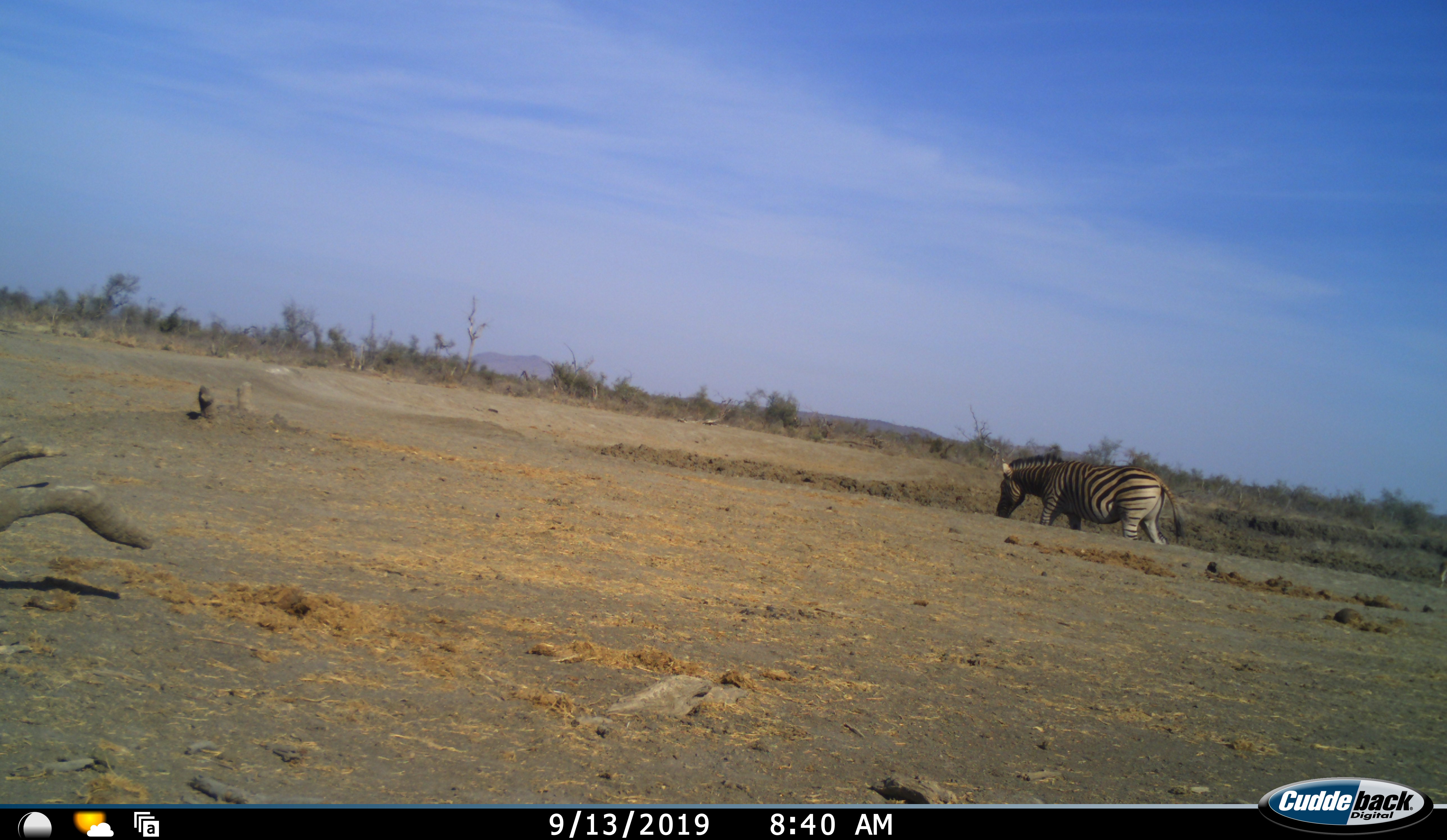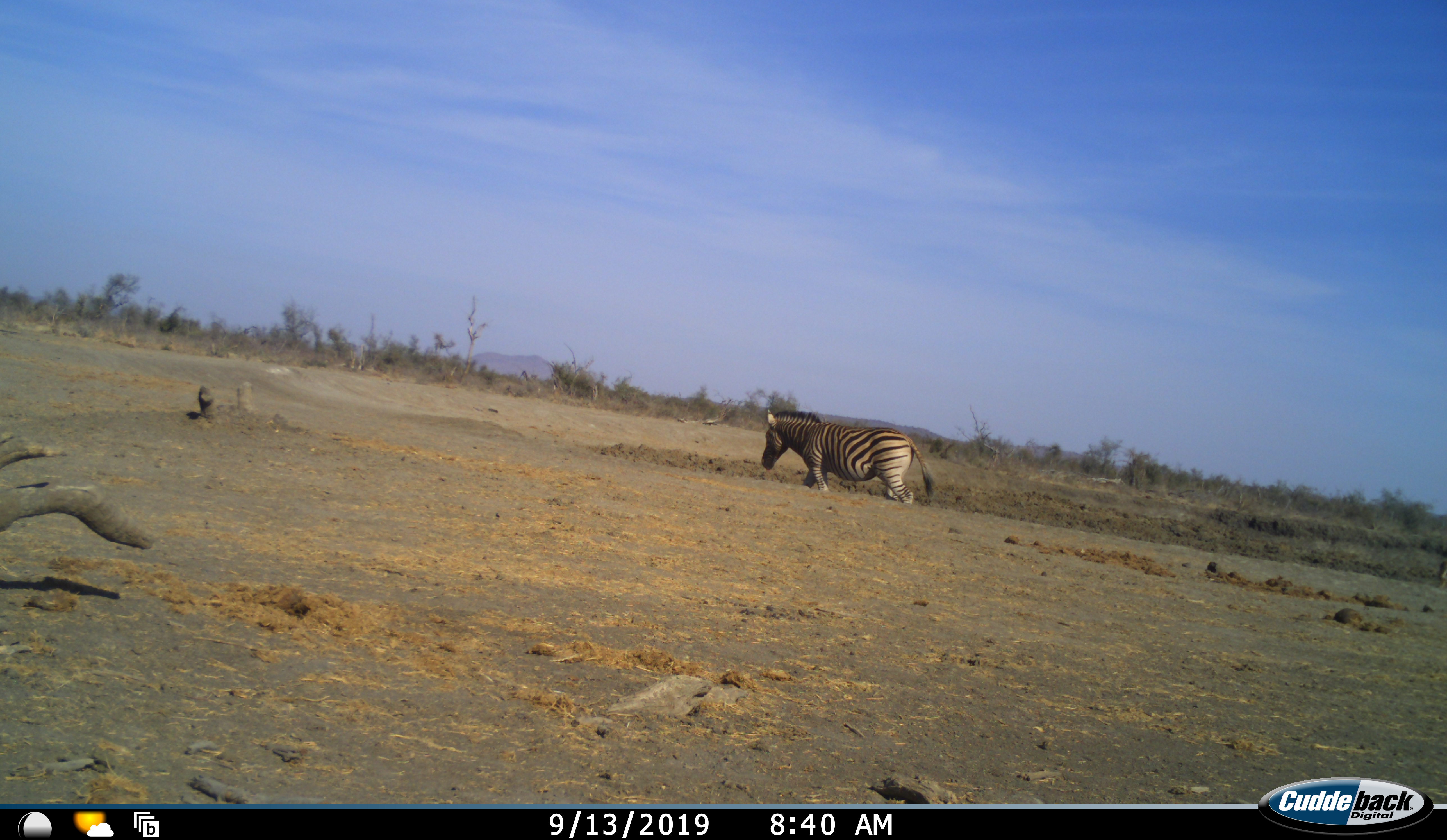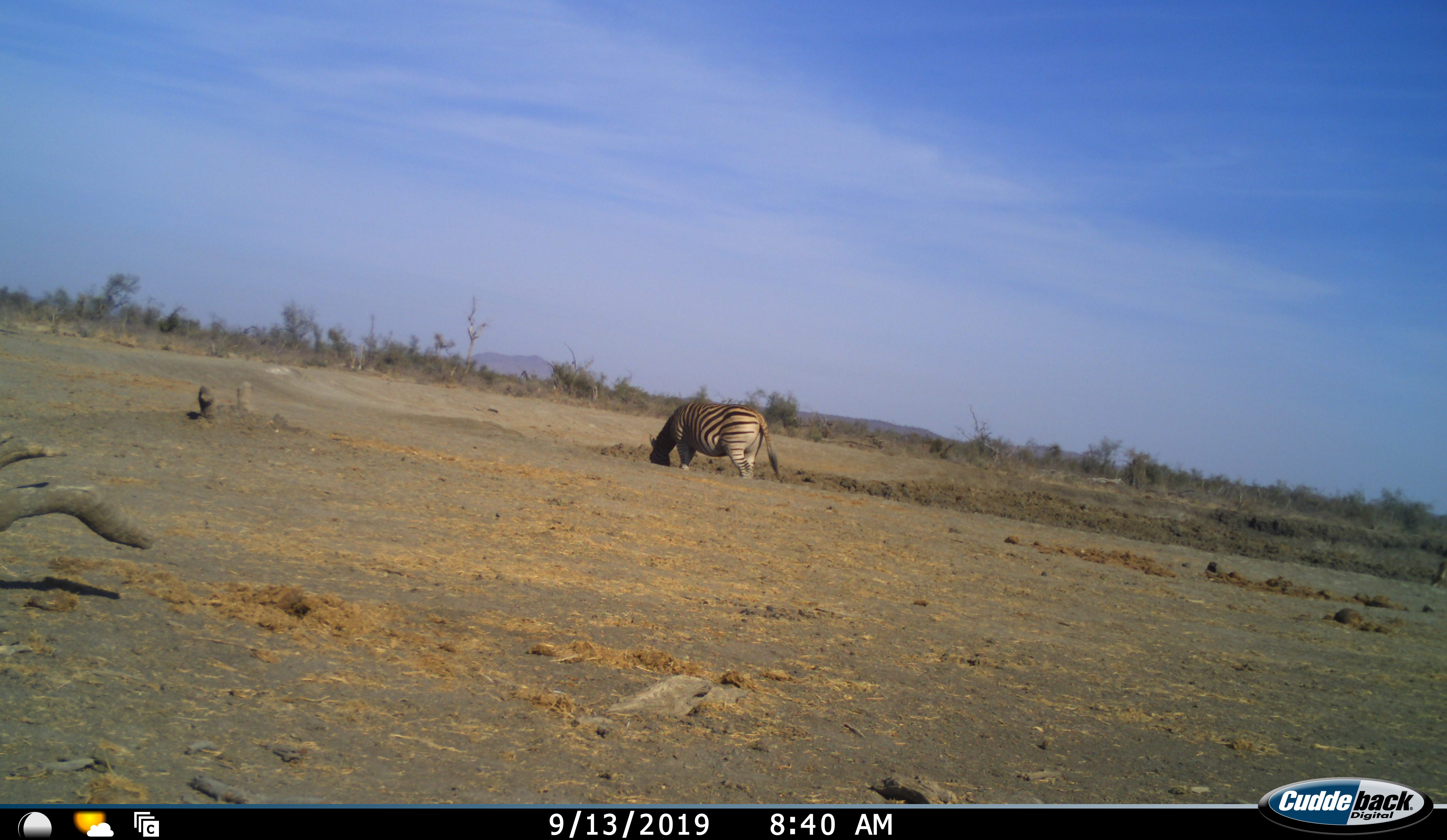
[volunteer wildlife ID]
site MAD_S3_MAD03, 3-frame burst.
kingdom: Animalia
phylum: Chordata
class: Mammalia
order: Perissodactyla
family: Equidae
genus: Equus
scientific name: Equus quagga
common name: plains zebra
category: zebraplains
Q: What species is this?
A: Zebraplains (plains zebra) (Equus quagga).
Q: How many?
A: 1.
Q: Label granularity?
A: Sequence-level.